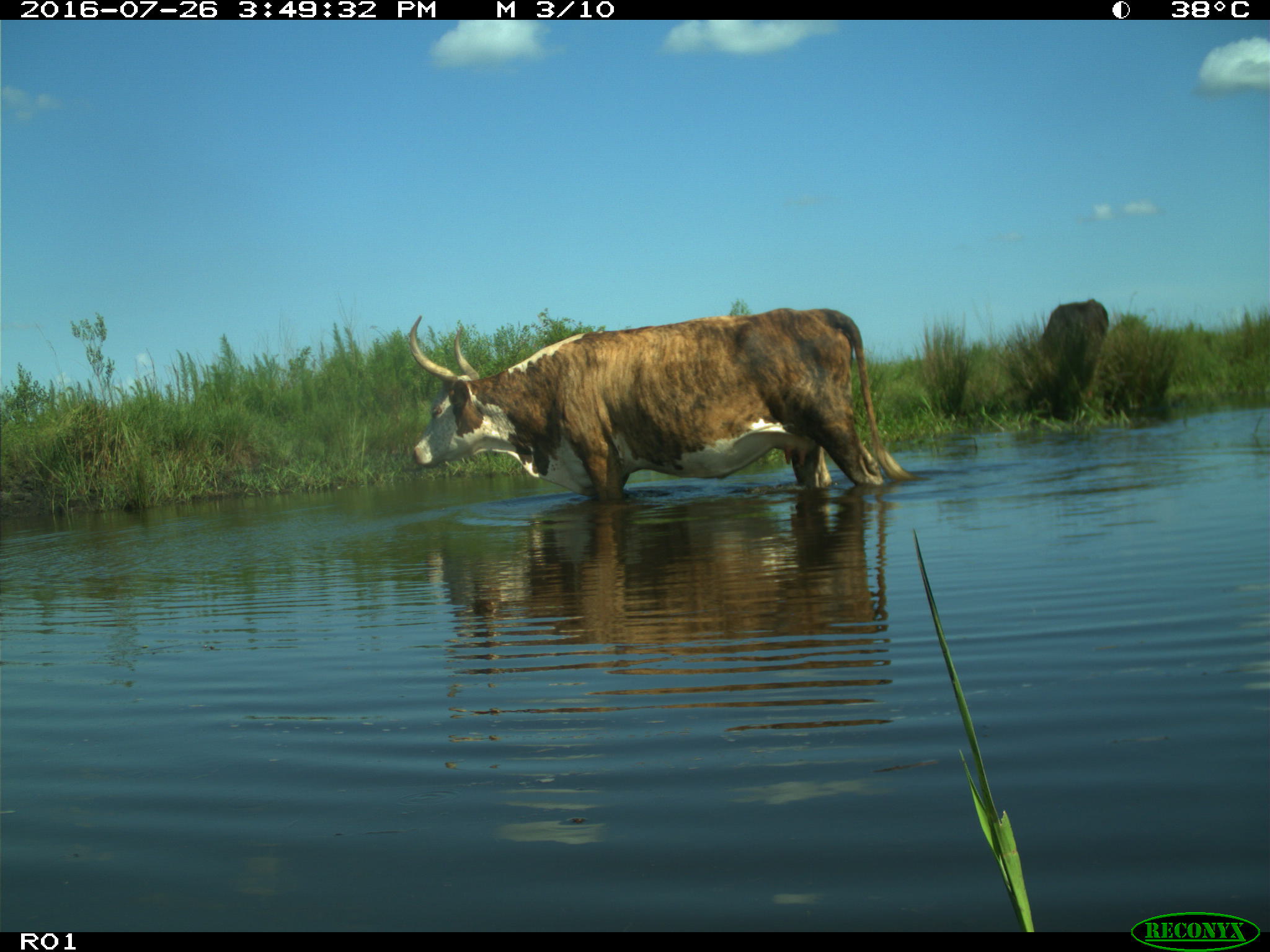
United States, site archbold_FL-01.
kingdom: Animalia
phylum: Chordata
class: Mammalia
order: Artiodactyla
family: Bovidae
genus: Bos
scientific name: Bos taurus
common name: domestic cow